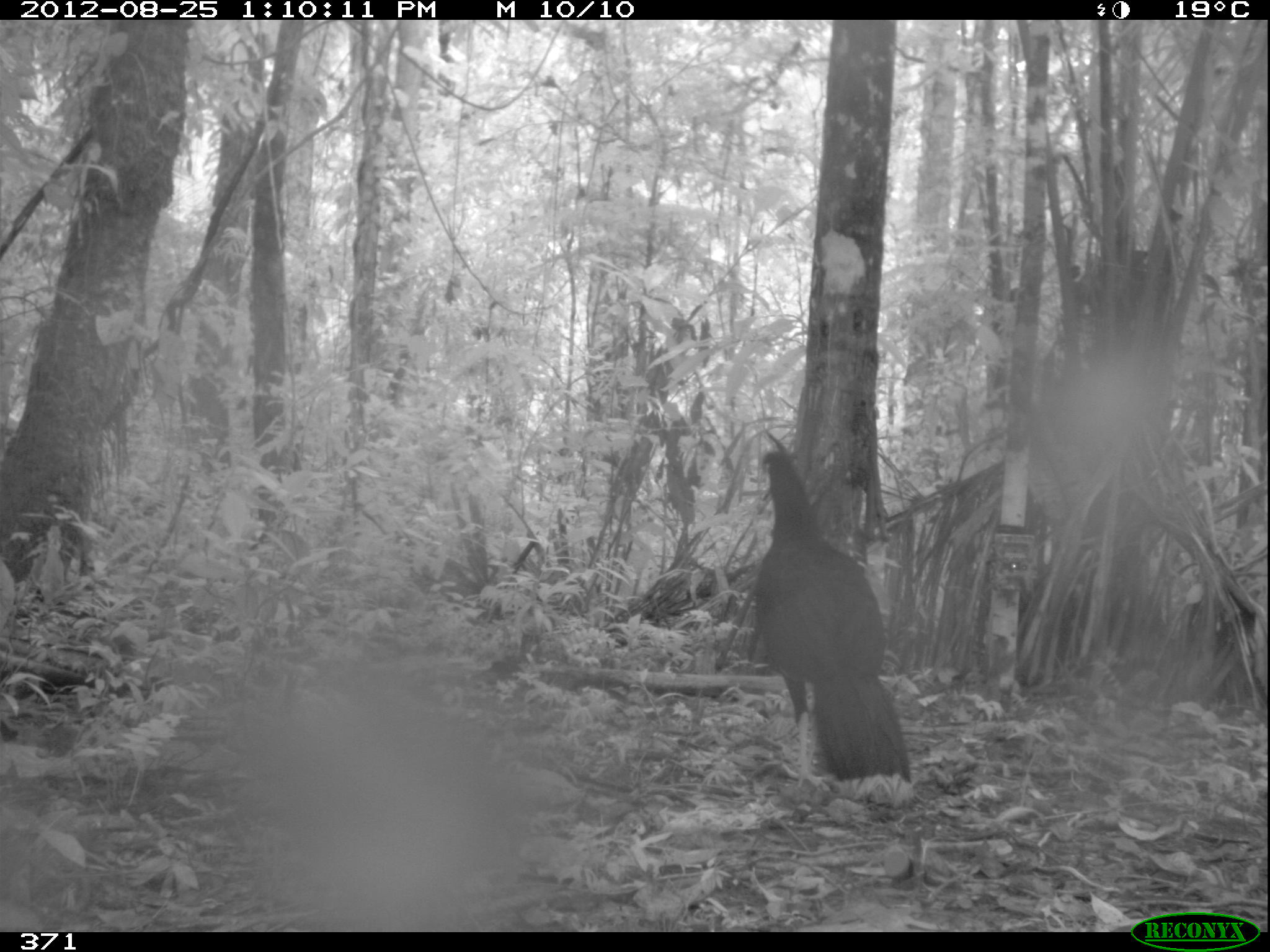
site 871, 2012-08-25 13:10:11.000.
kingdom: Animalia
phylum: Chordata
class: Aves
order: Galliformes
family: Cracidae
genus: Mitu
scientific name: Mitu tuberosum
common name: razor-billed curassow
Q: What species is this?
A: Mitu tuberosum (razor-billed curassow).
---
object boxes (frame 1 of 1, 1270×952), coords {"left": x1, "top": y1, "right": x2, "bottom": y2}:
mitu tuberosum: {"left": 750, "top": 446, "right": 920, "bottom": 808}